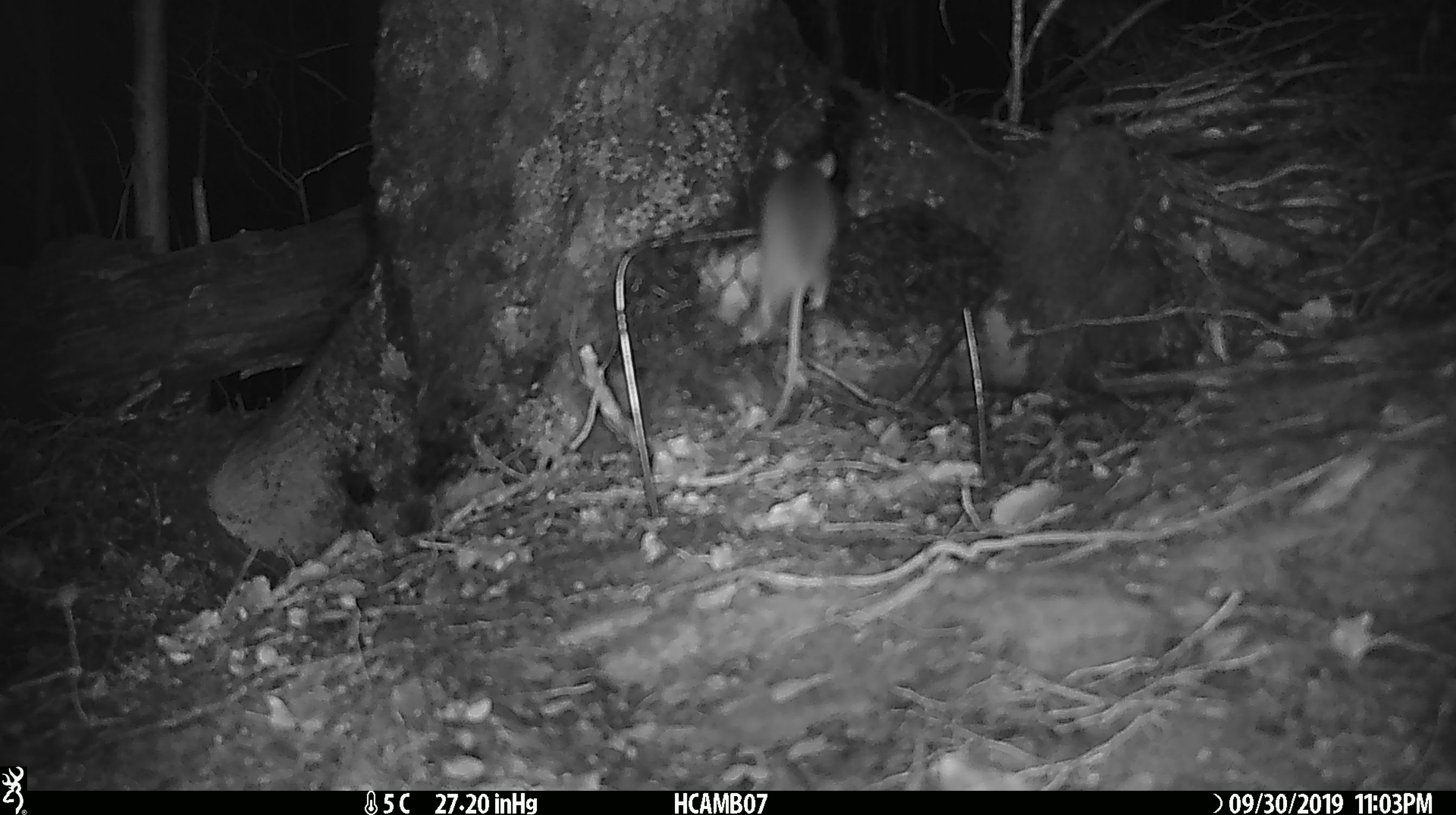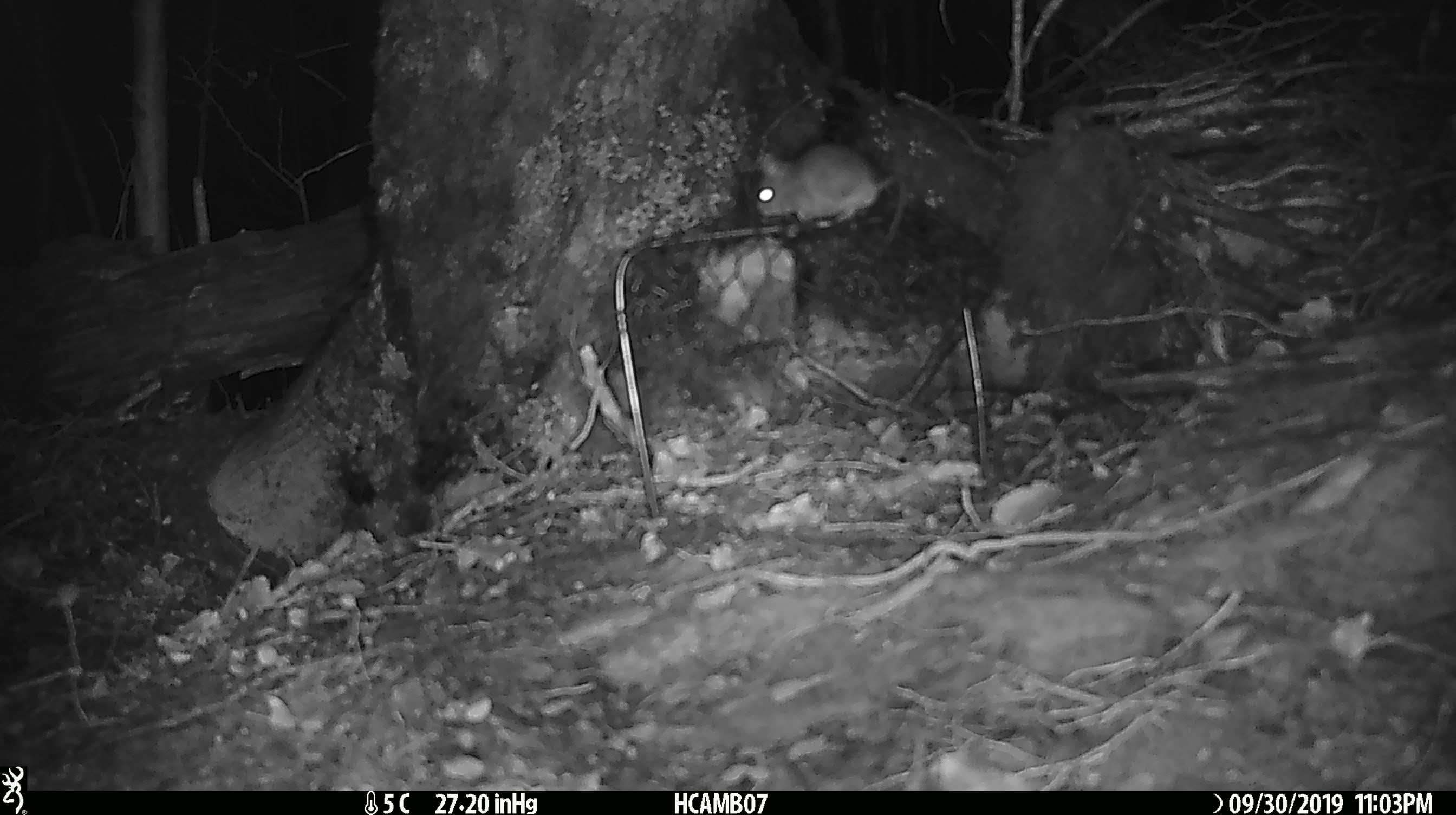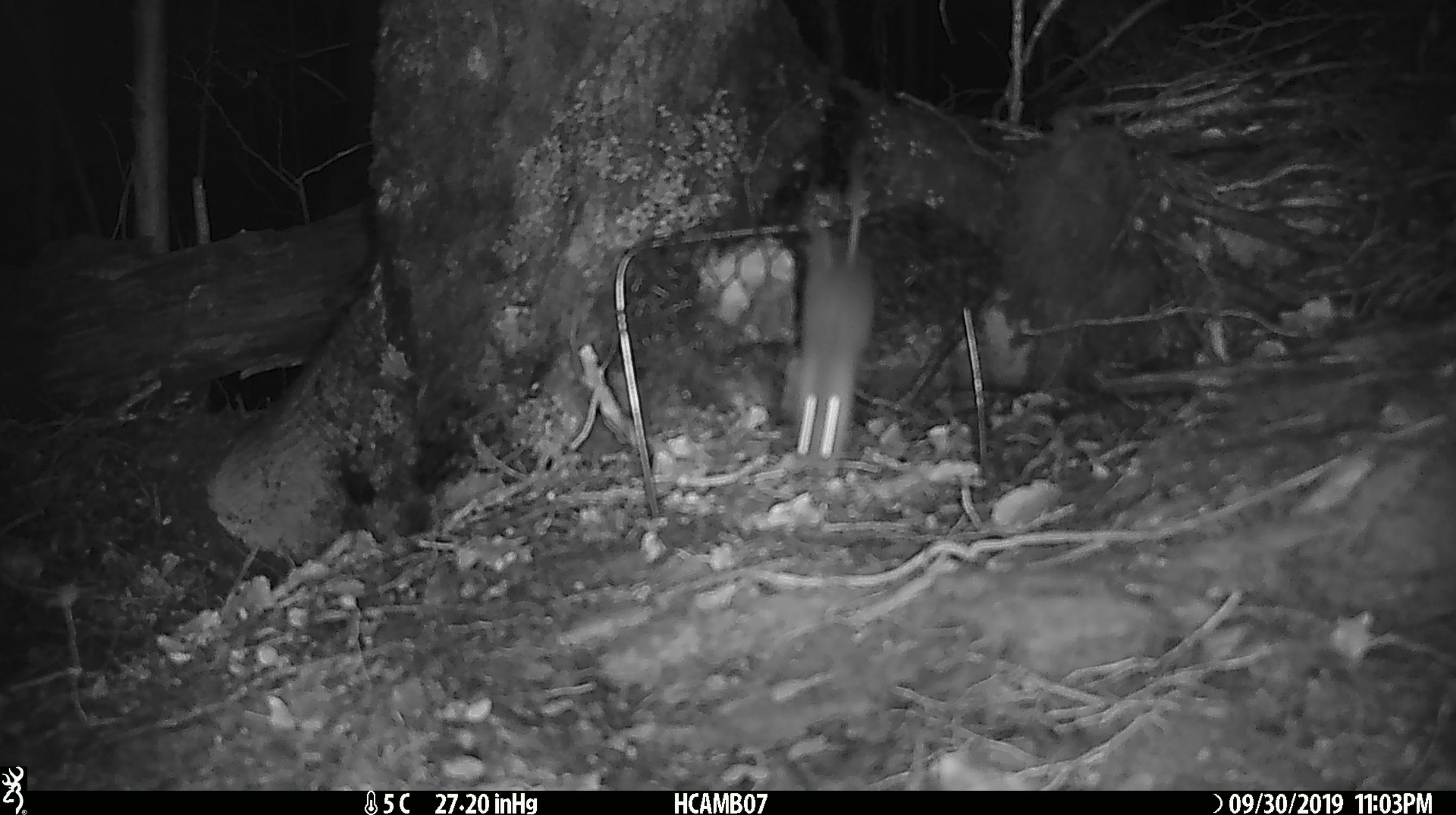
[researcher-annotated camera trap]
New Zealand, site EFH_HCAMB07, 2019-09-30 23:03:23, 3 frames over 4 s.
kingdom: Animalia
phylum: Chordata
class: Mammalia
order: Rodentia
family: Muridae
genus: Mus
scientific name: Mus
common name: mouse